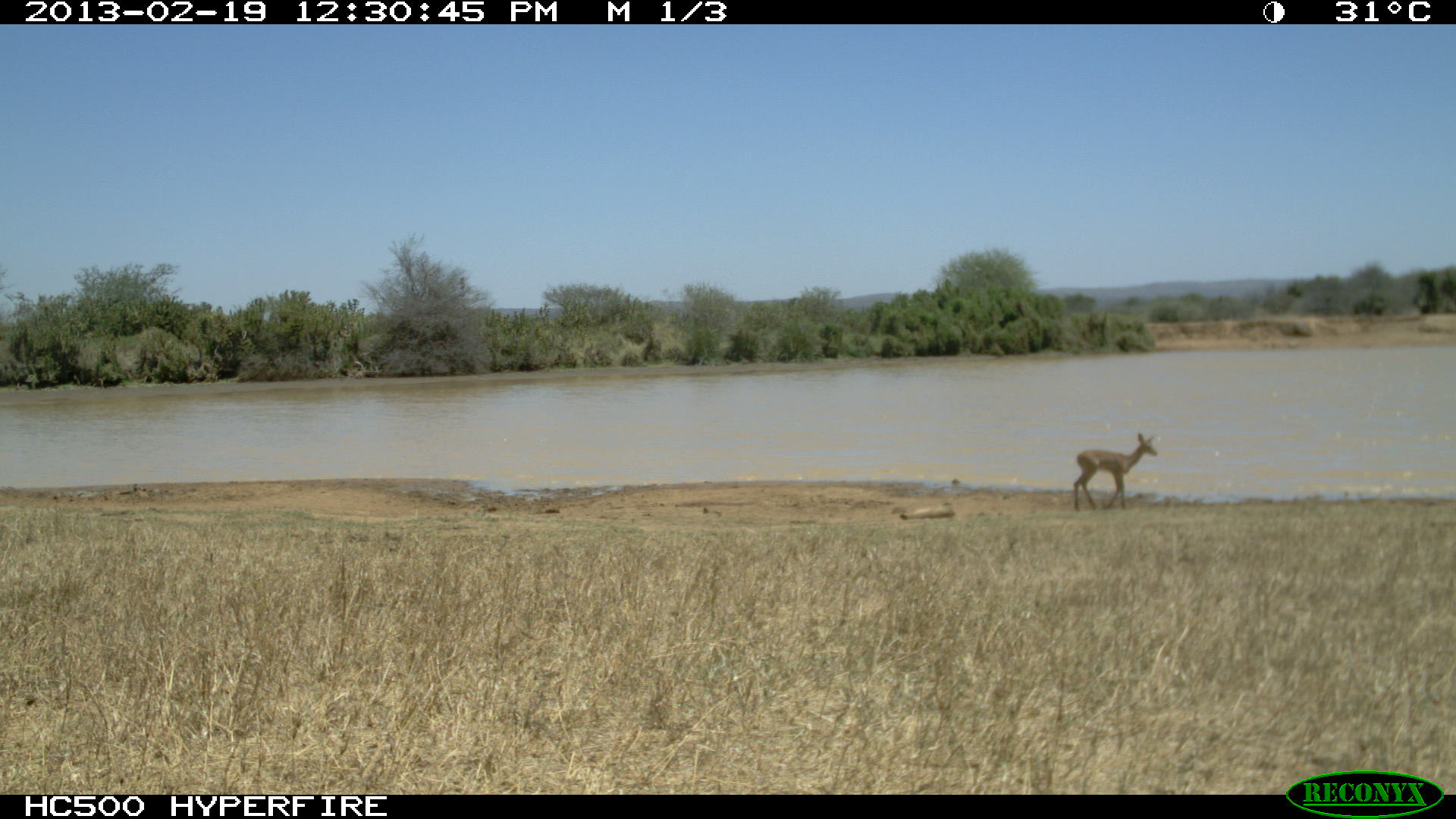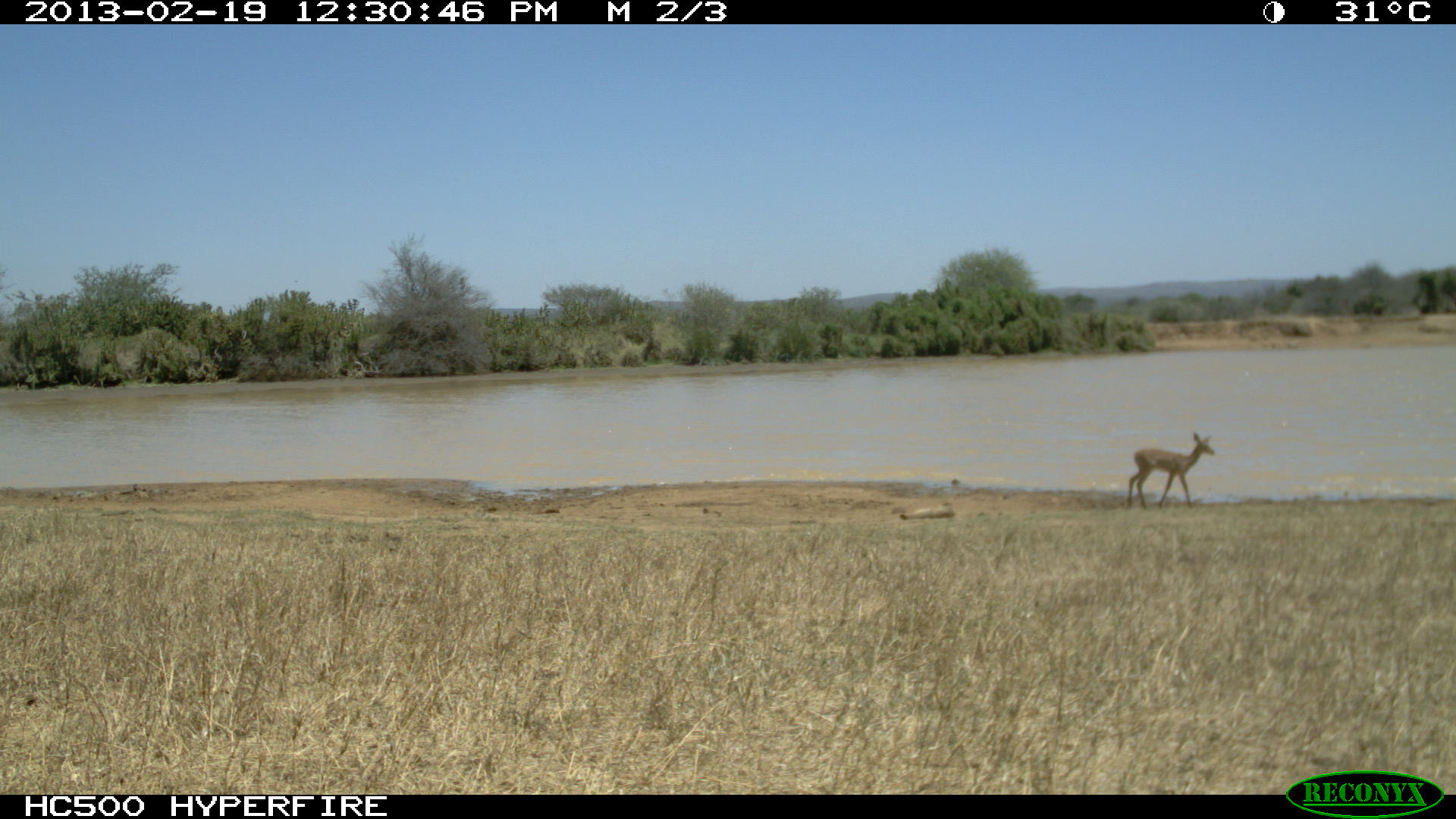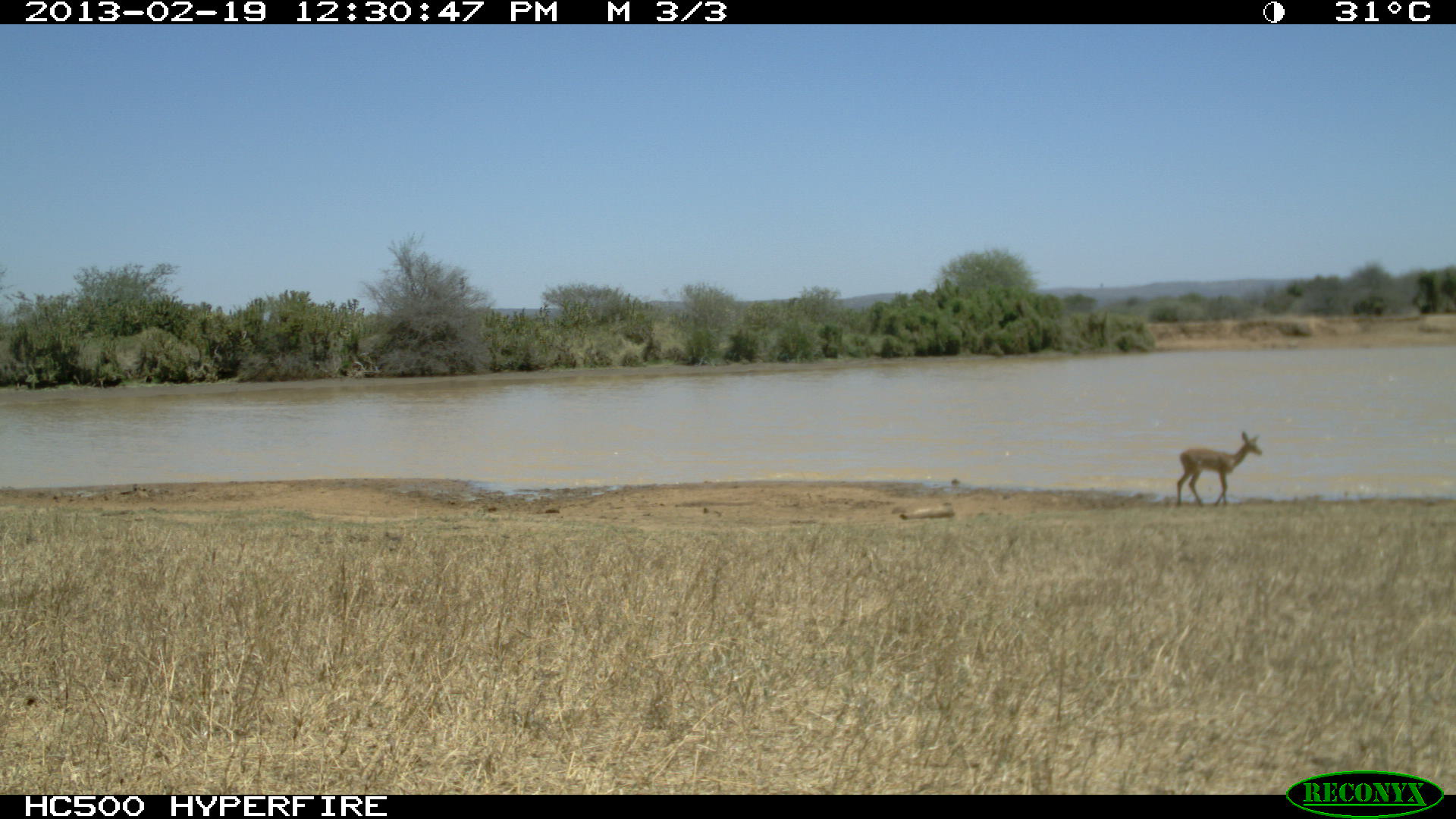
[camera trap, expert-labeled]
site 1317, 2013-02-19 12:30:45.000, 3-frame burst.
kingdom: Animalia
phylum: Chordata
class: Mammalia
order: Artiodactyla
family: Bovidae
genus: Aepyceros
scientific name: Aepyceros melampus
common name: impala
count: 1